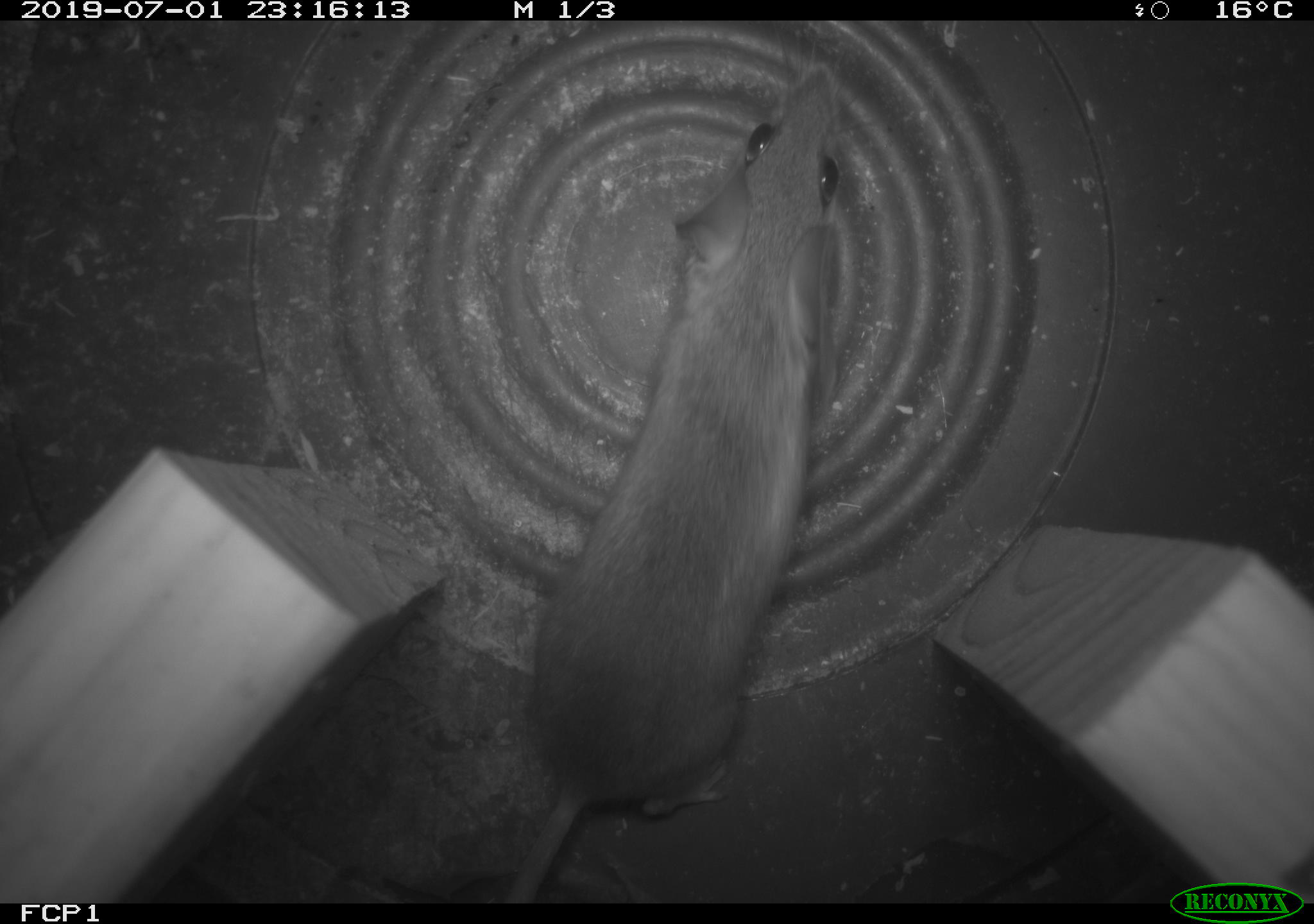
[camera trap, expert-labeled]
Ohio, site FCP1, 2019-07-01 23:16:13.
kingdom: Animalia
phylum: Chordata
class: Mammalia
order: Rodentia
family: Cricetidae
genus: Peromyscus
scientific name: Peromyscus leucopus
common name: white-footed mouse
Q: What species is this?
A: White-footed mouse (Peromyscus leucopus).